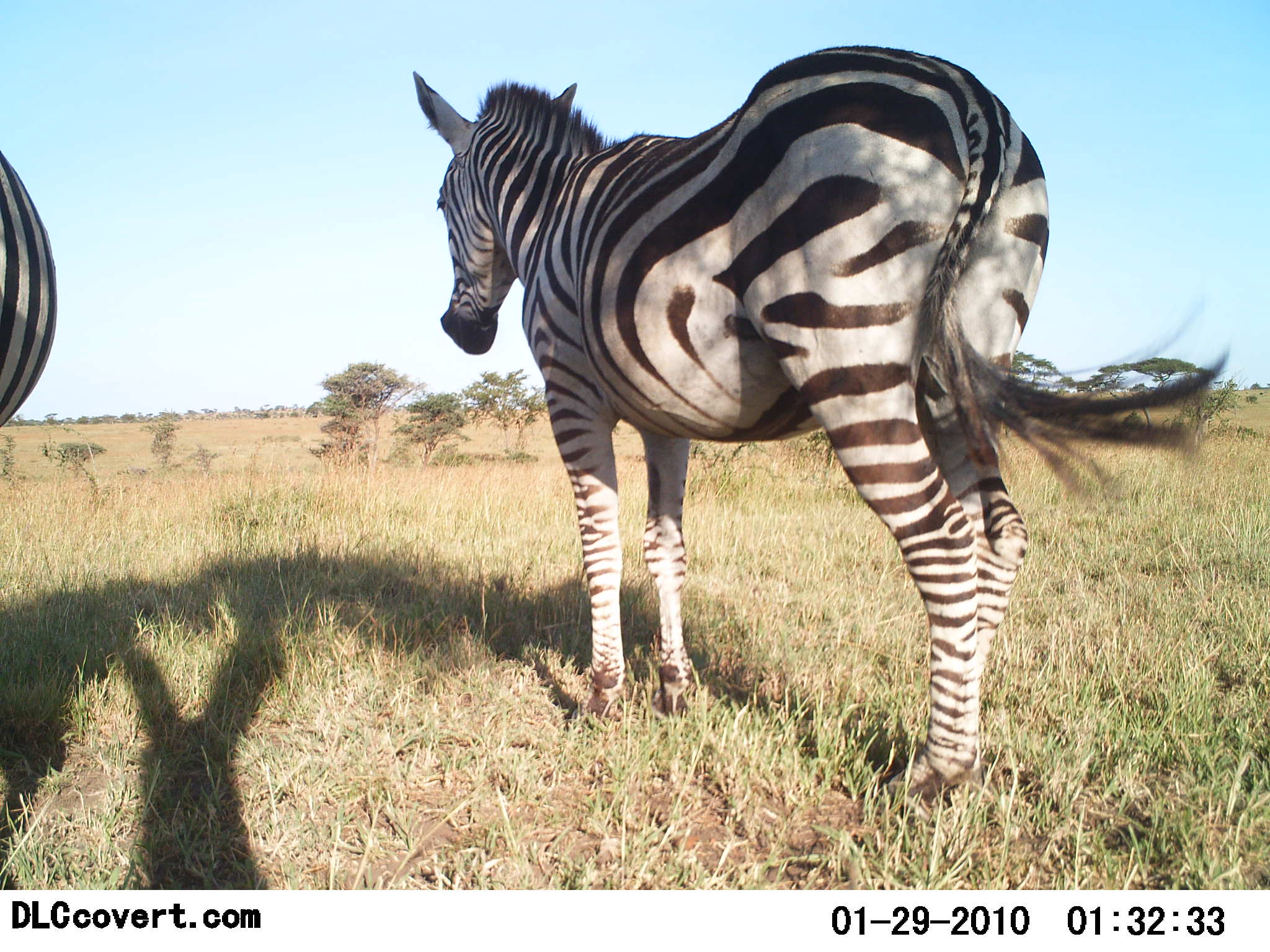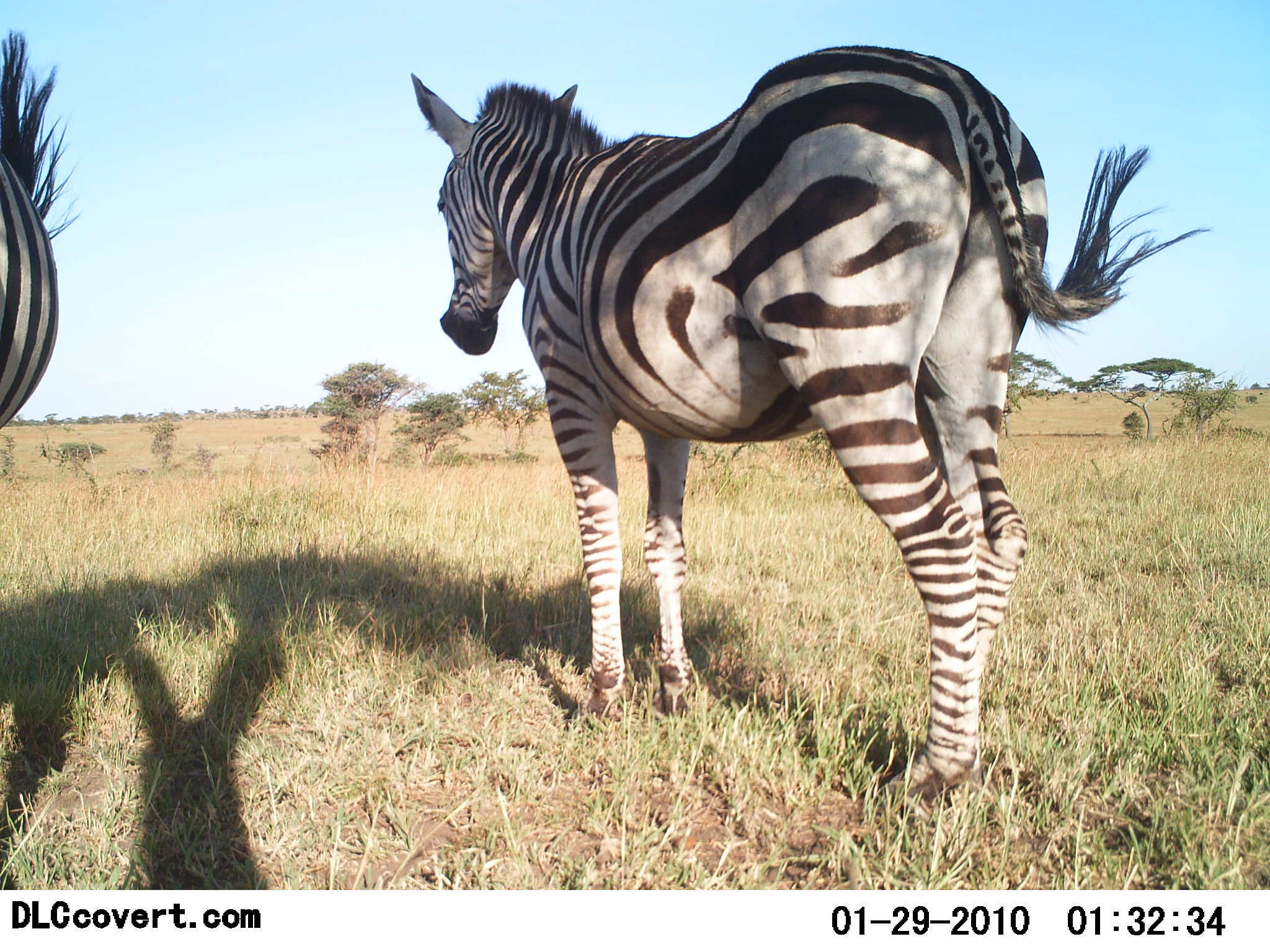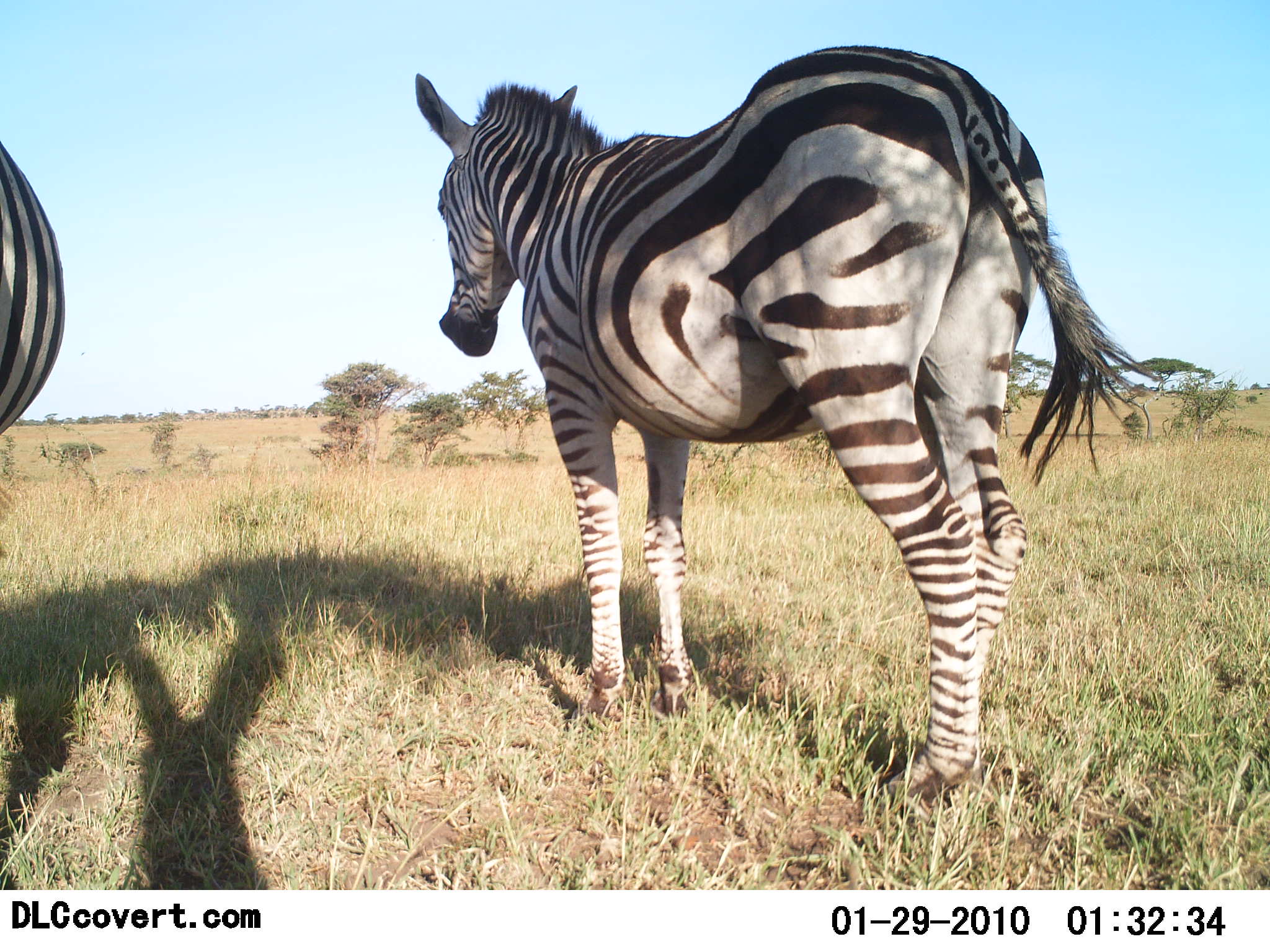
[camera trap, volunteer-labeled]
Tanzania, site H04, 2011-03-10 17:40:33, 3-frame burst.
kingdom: Animalia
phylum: Chordata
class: Mammalia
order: Perissodactyla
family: Equidae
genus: Equus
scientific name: Equus quagga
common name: plains zebra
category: zebra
Zebra (plains zebra) (Equus quagga), count 2. Behavior (volunteer vote fractions): standing 100%, resting 0%, moving 0%, interacting 0%. Young present (vote fraction): 0%. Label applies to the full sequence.